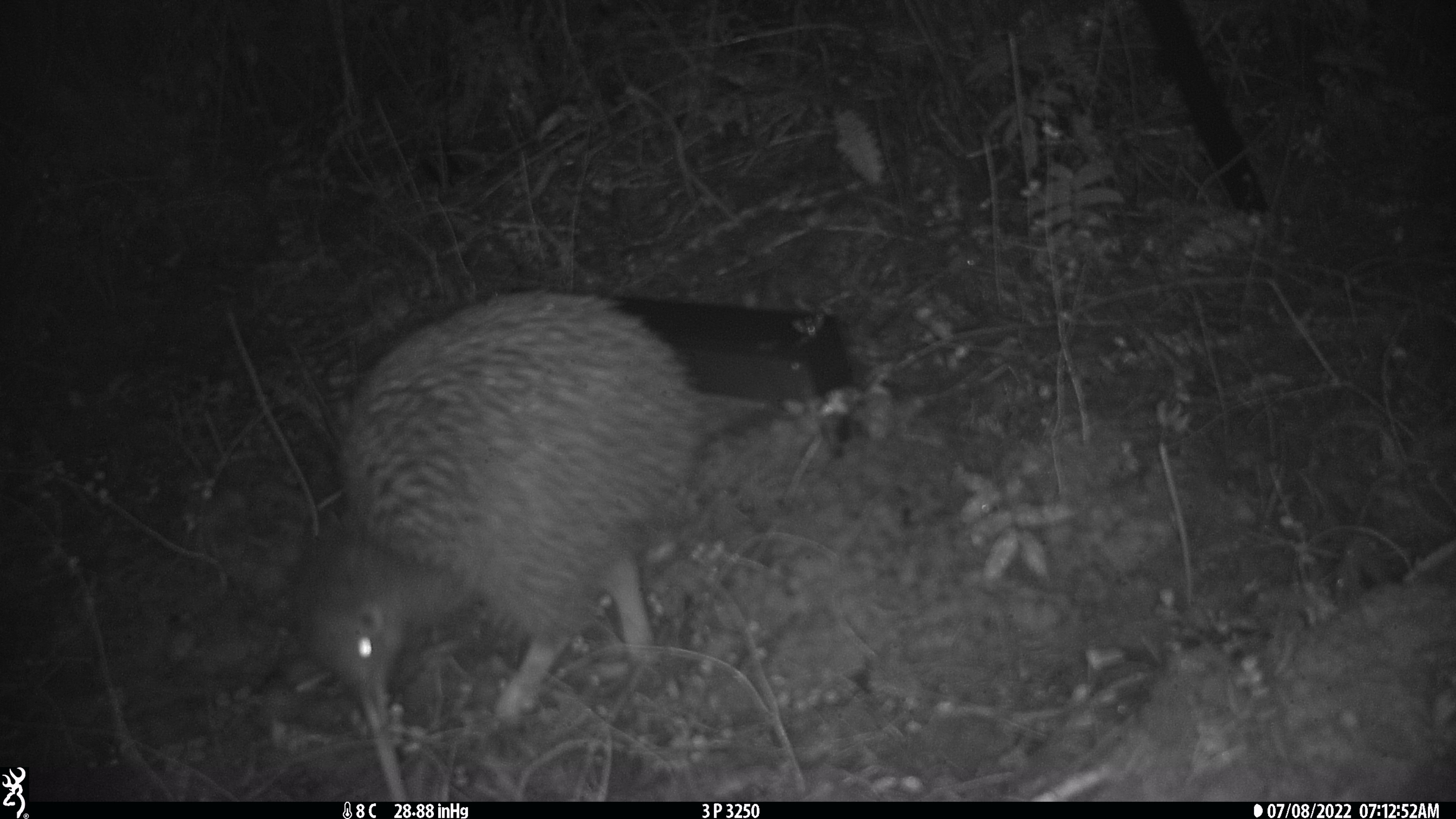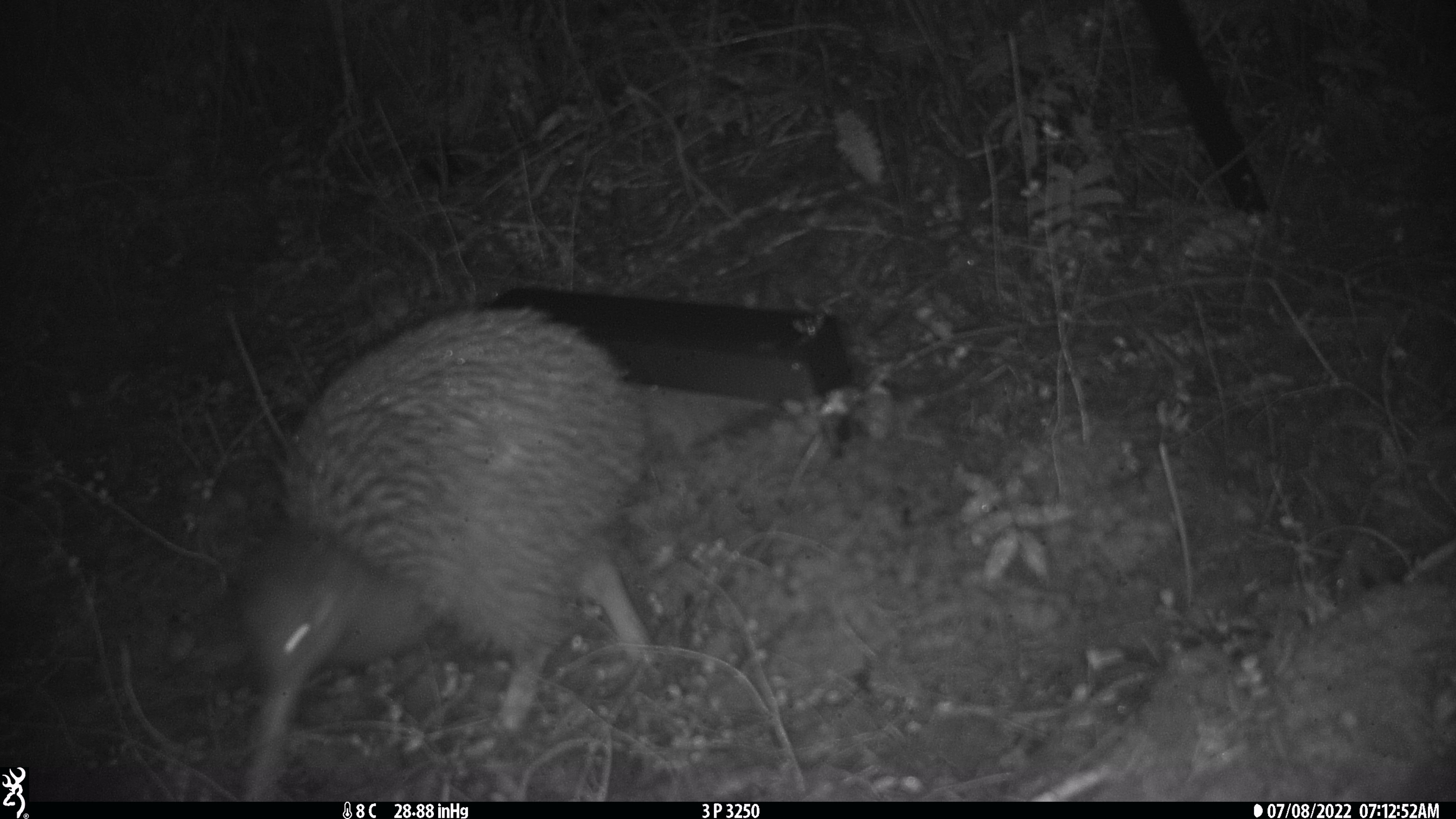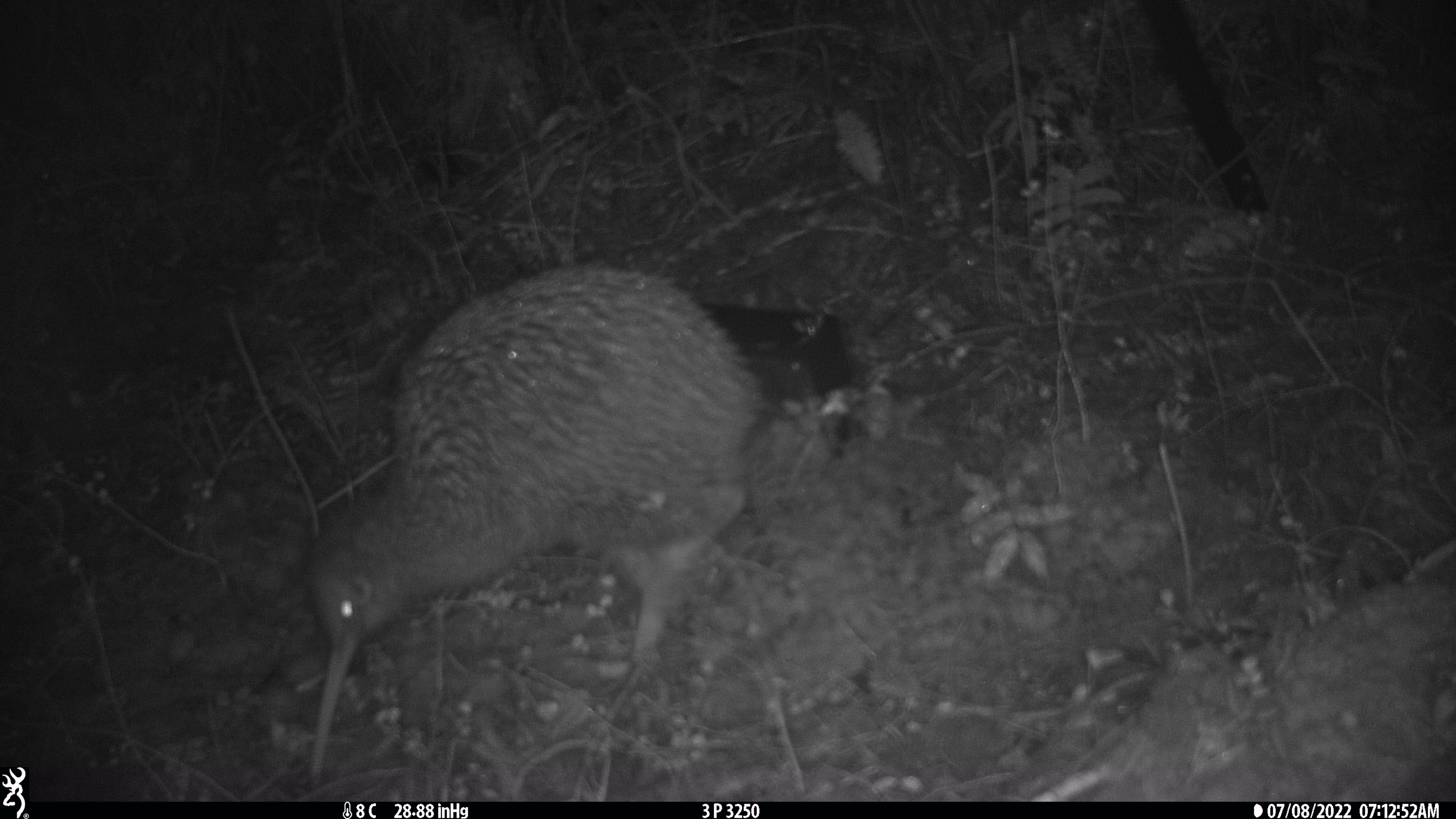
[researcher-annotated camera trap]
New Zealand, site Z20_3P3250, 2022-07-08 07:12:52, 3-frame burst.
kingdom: Animalia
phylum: Chordata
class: Aves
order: Apterygiformes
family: Apterygidae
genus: Apteryx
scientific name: Apteryx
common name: kiwi